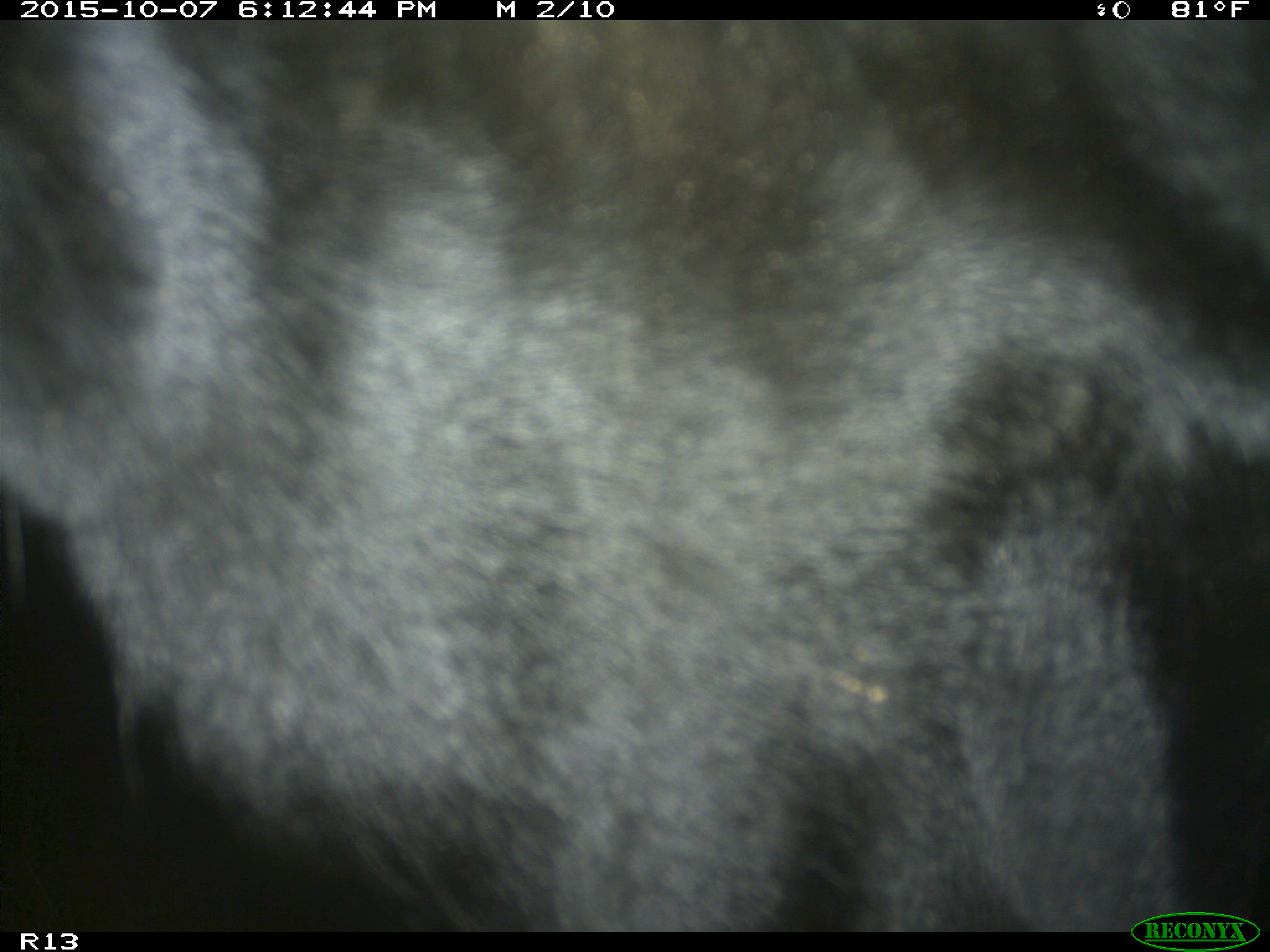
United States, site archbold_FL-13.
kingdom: Animalia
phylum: Chordata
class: Mammalia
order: Artiodactyla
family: Bovidae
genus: Bos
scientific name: Bos taurus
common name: domestic cow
Bos taurus (domestic cow).